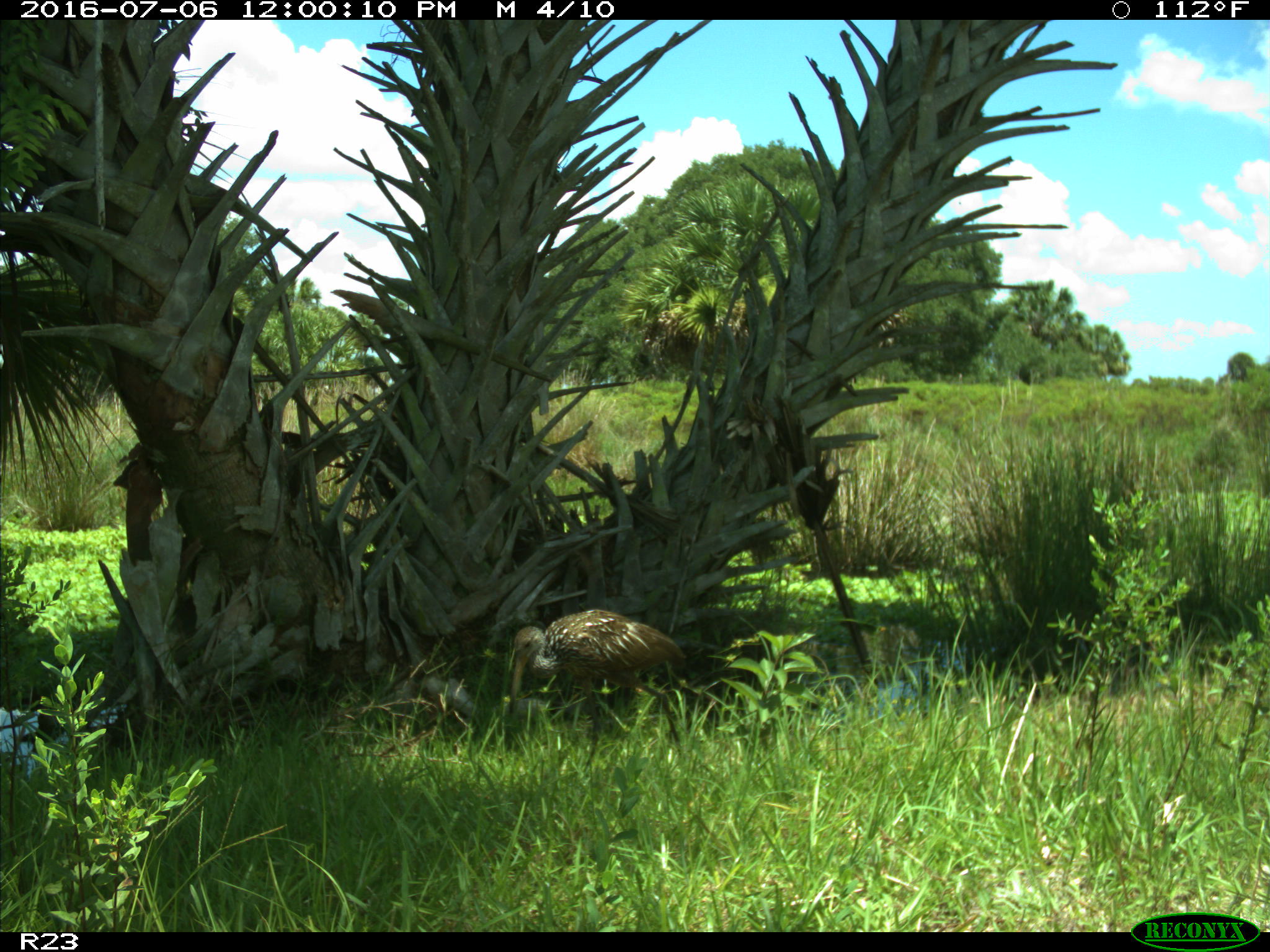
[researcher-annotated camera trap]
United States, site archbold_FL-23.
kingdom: Animalia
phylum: Chordata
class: Aves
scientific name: Aves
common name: birds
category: unidentified bird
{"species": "unidentified bird (birds) (Aves)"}